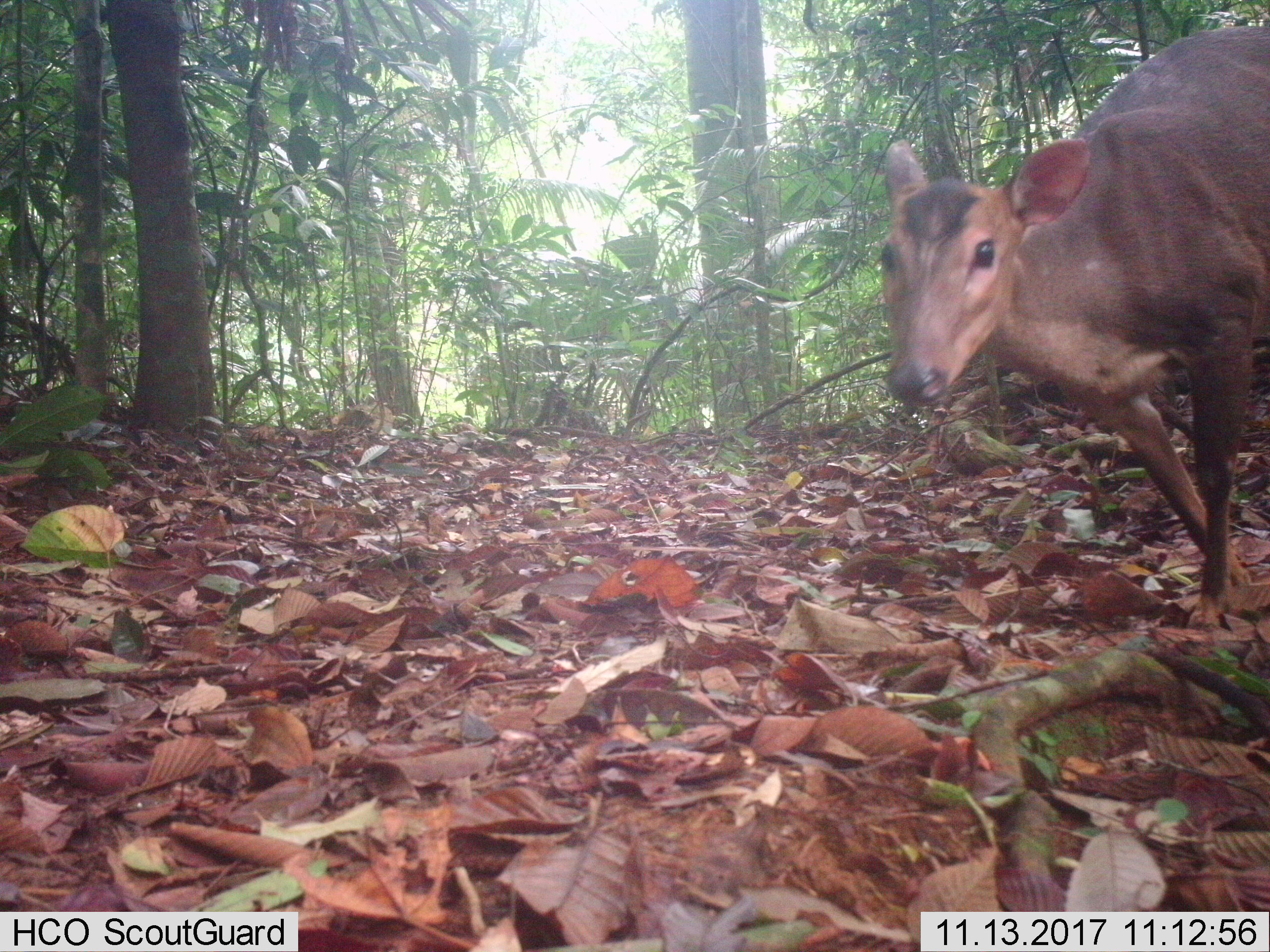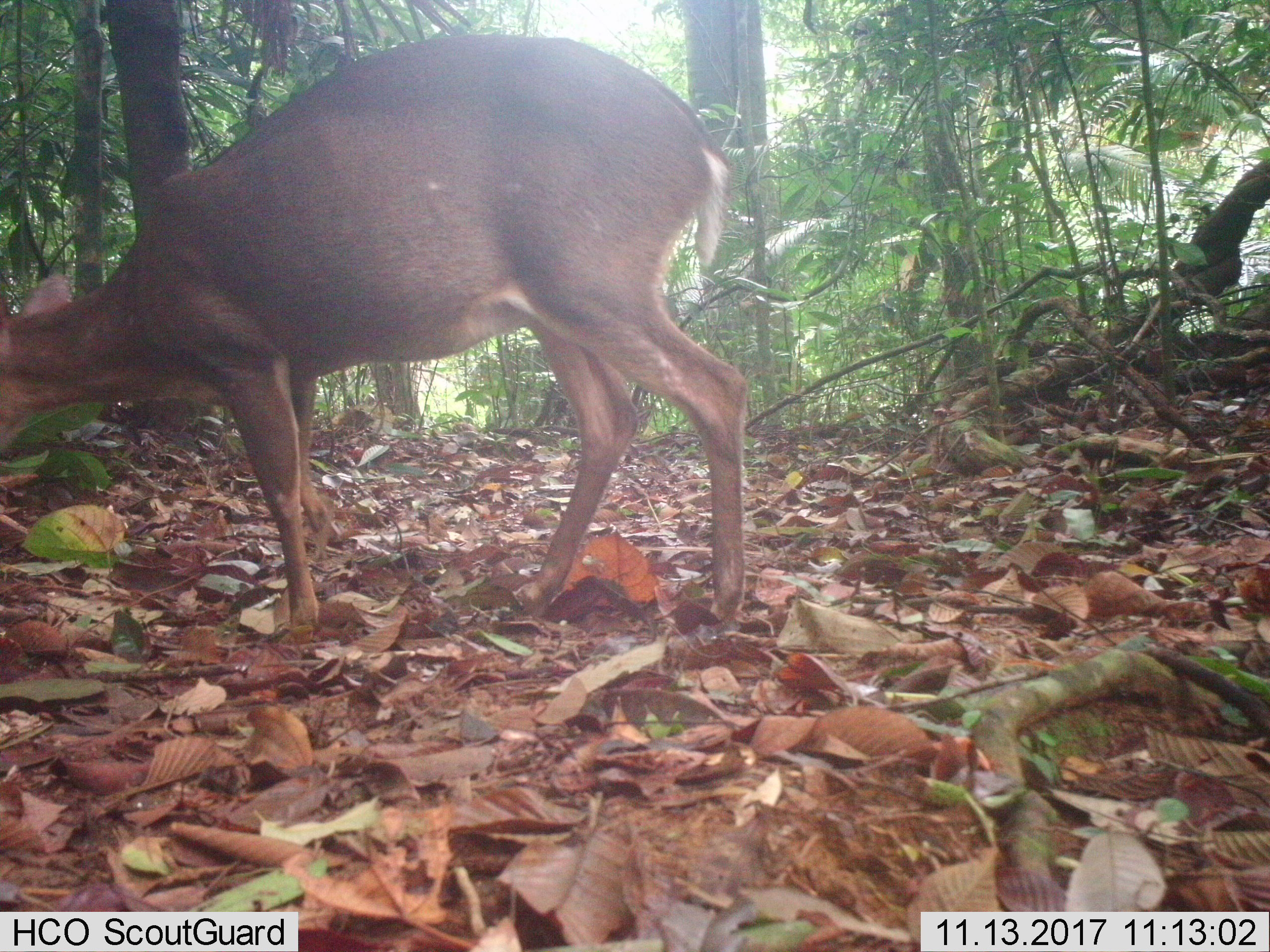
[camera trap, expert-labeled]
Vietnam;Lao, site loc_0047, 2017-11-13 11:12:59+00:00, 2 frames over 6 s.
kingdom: Animalia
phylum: Chordata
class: Mammalia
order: Artiodactyla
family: Cervidae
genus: Muntiacus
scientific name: Muntiacus vuquangensis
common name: large-antlered muntjac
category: large antlered muntjac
Large antlered muntjac (large-antlered muntjac) (Muntiacus vuquangensis). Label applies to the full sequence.